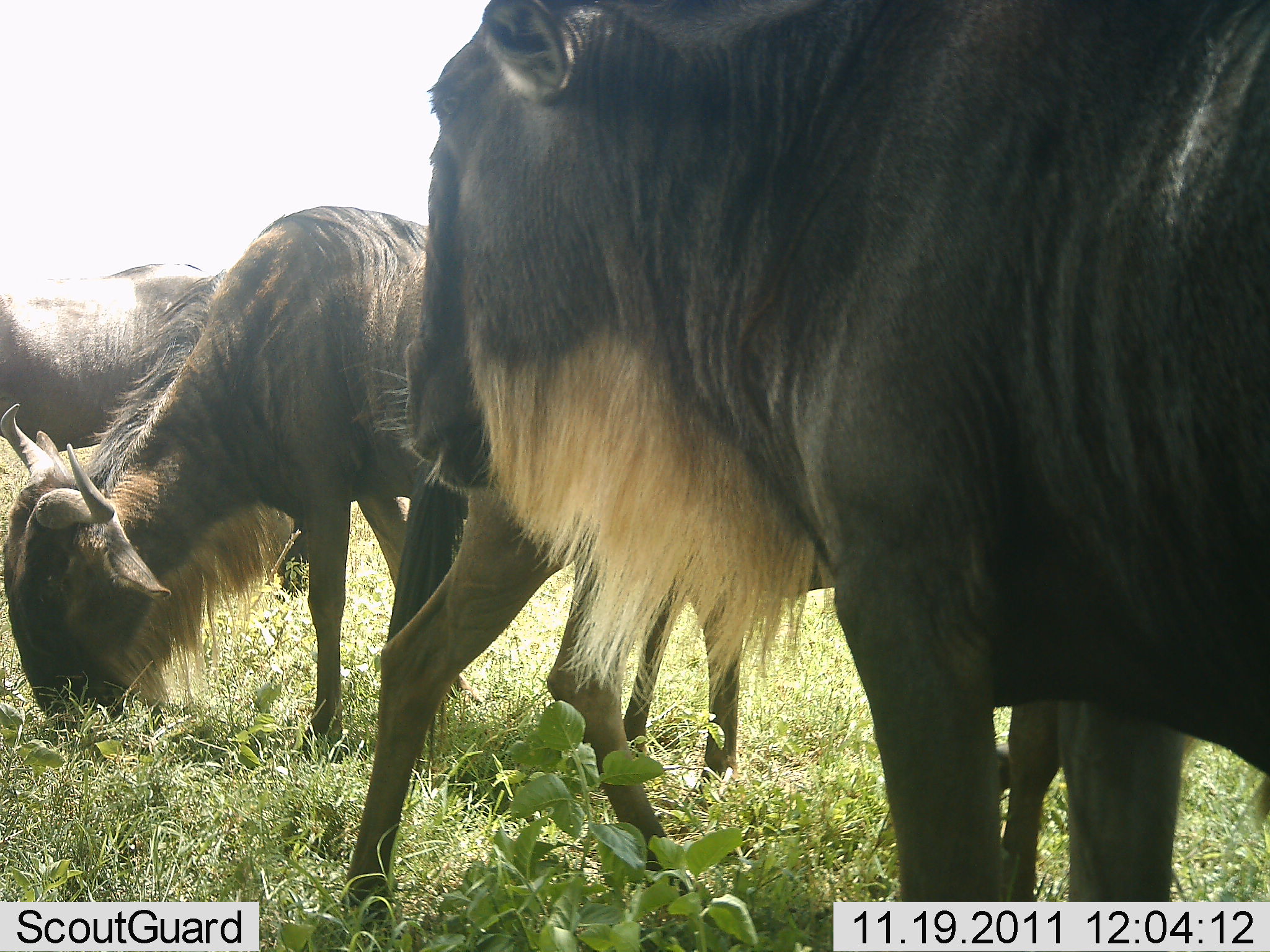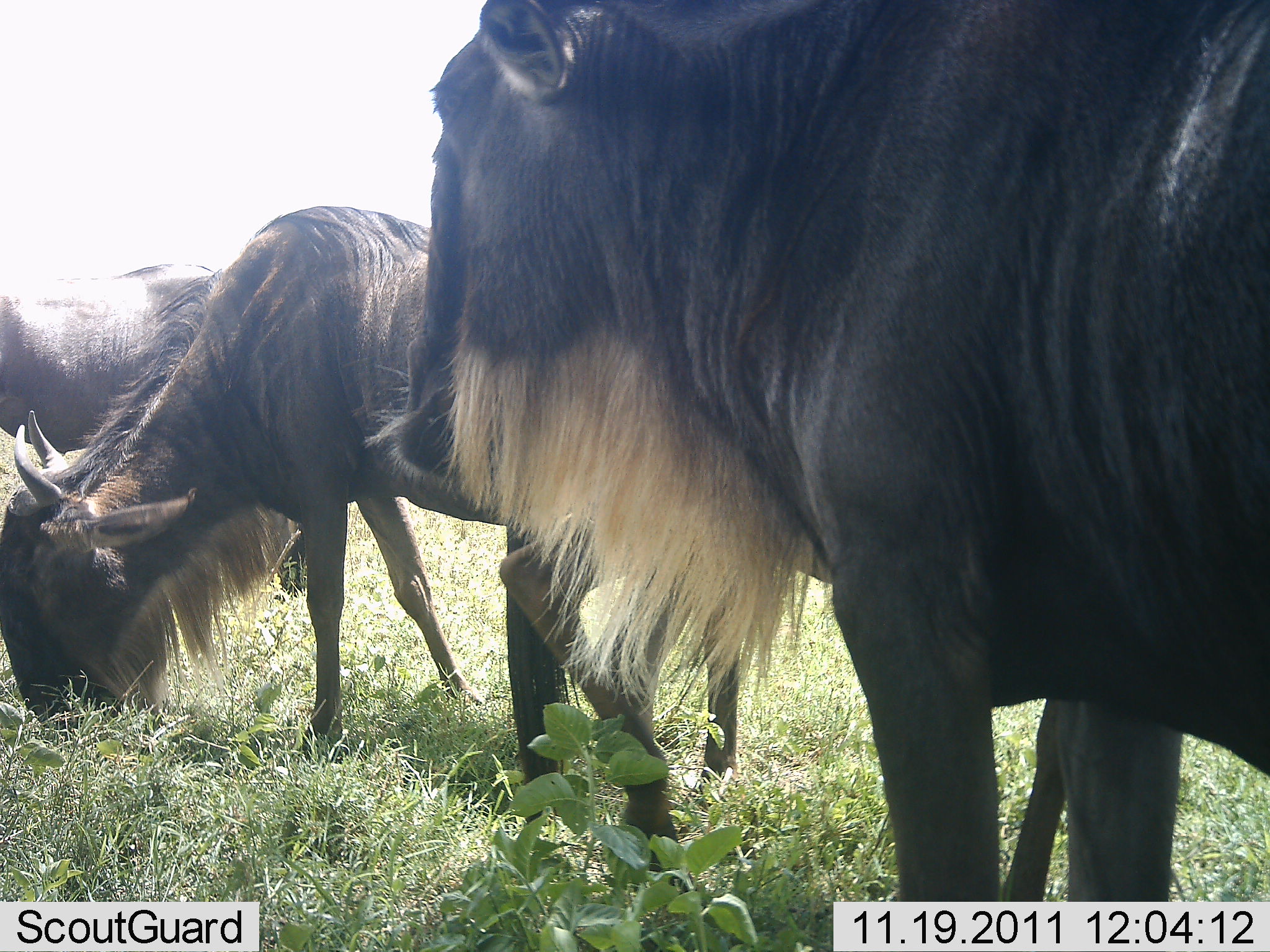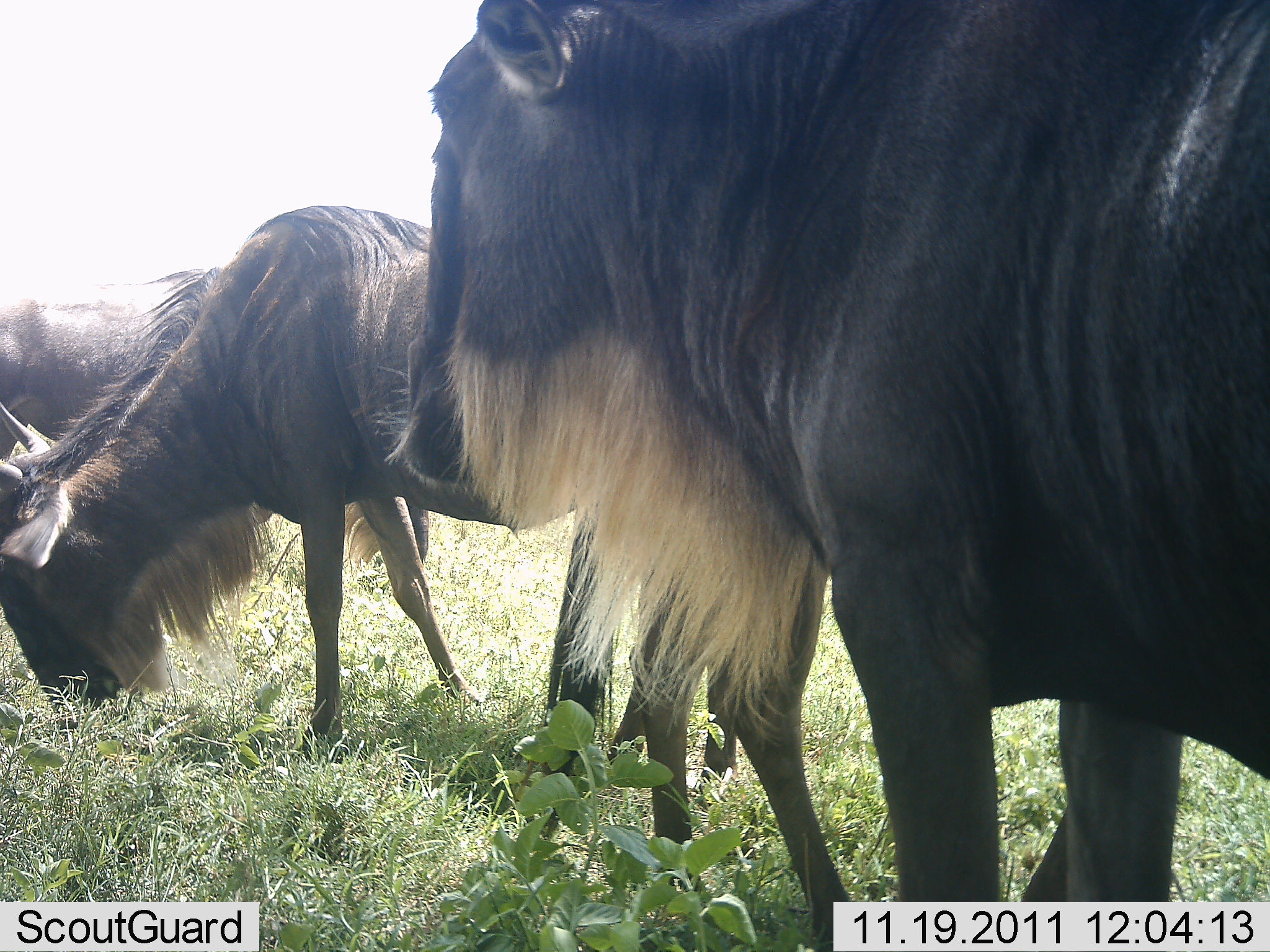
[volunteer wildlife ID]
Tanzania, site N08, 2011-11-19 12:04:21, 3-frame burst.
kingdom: Animalia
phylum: Chordata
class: Mammalia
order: Artiodactyla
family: Bovidae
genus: Connochaetes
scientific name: Connochaetes taurinus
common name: blue wildebeest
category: wildebeest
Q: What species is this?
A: Wildebeest (blue wildebeest) (Connochaetes taurinus).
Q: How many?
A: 4.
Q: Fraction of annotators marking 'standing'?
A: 88%.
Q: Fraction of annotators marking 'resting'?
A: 0%.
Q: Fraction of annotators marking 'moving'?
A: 12%.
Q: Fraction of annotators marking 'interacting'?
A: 6%.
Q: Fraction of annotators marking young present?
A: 0%.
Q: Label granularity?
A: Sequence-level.